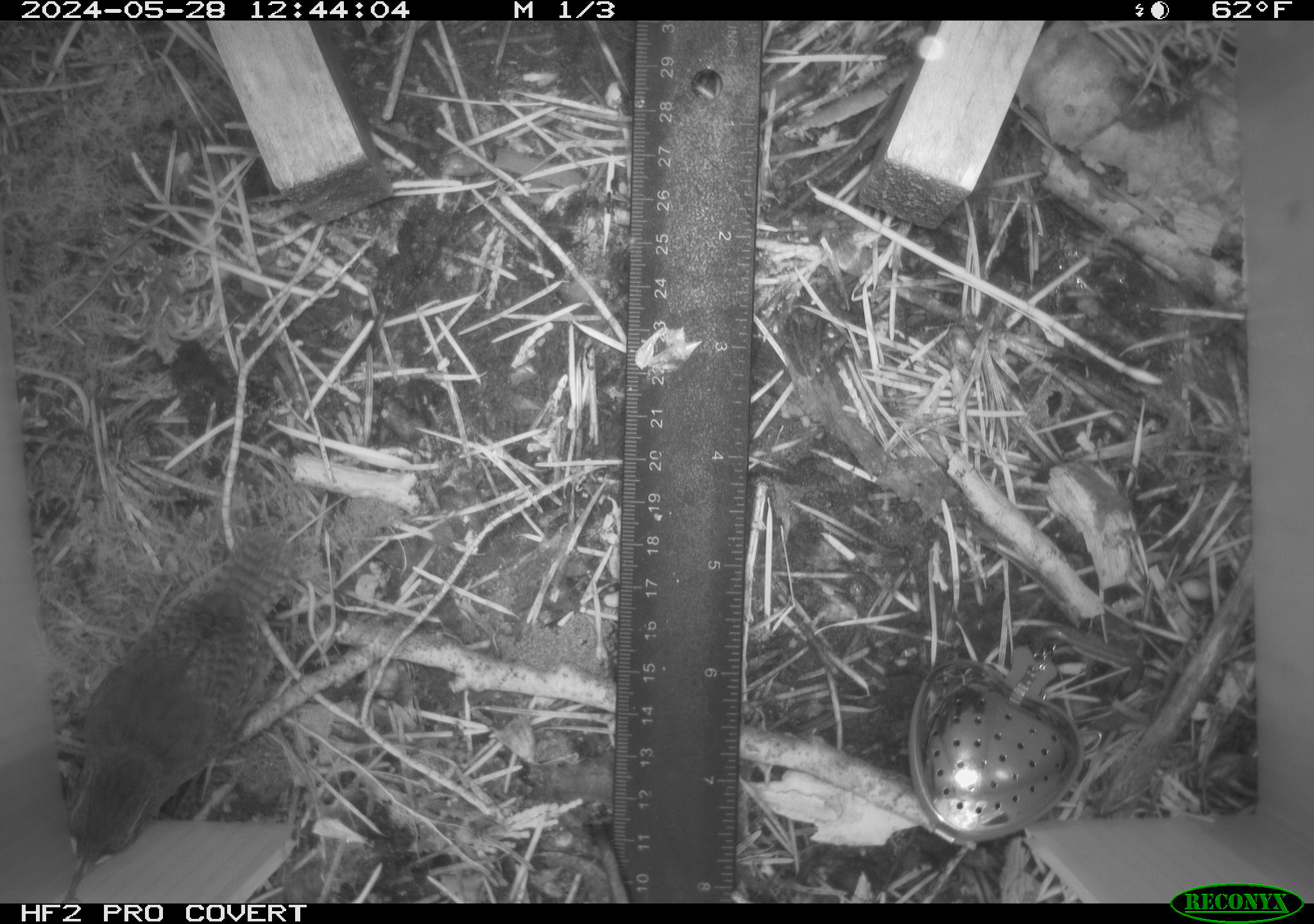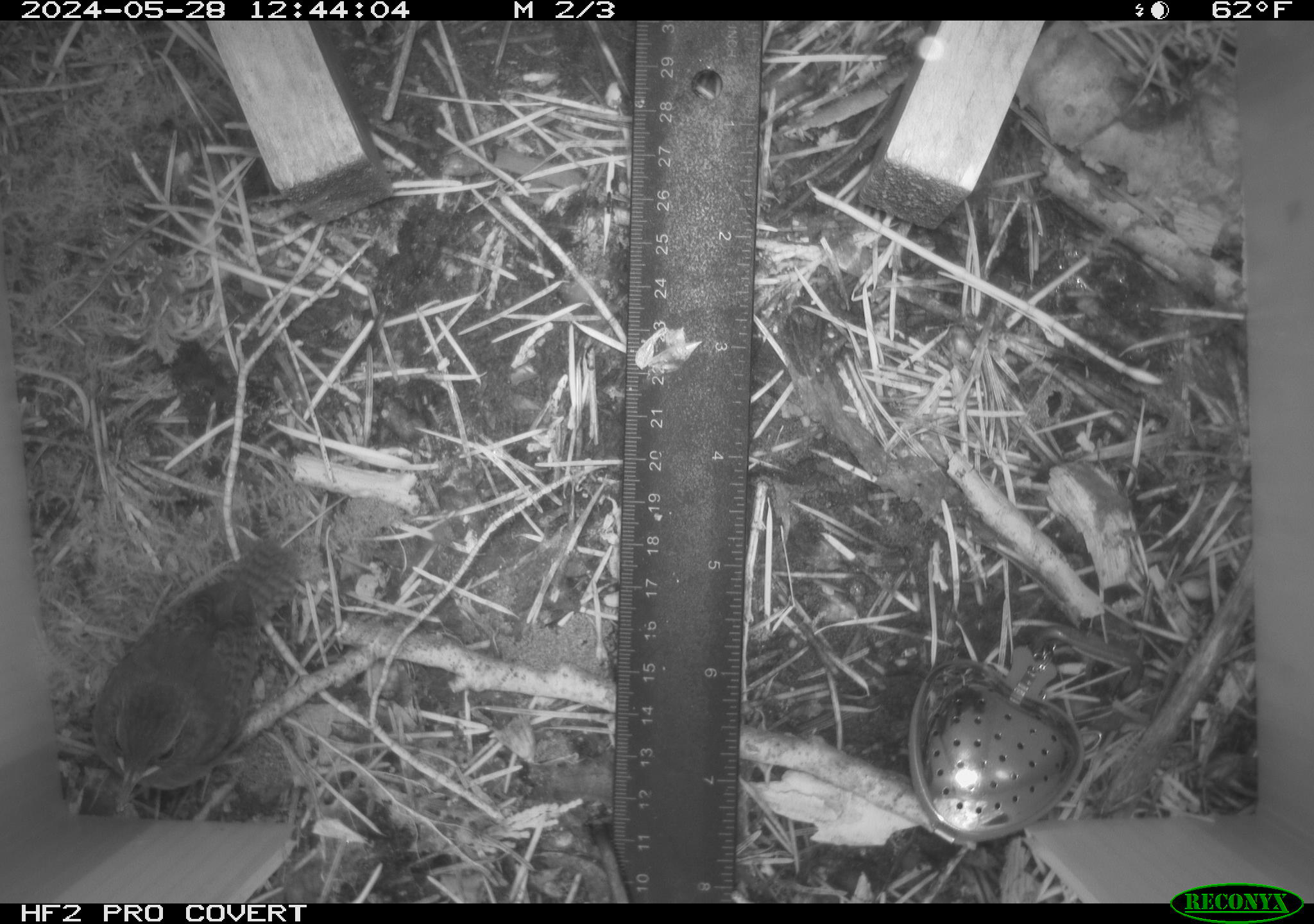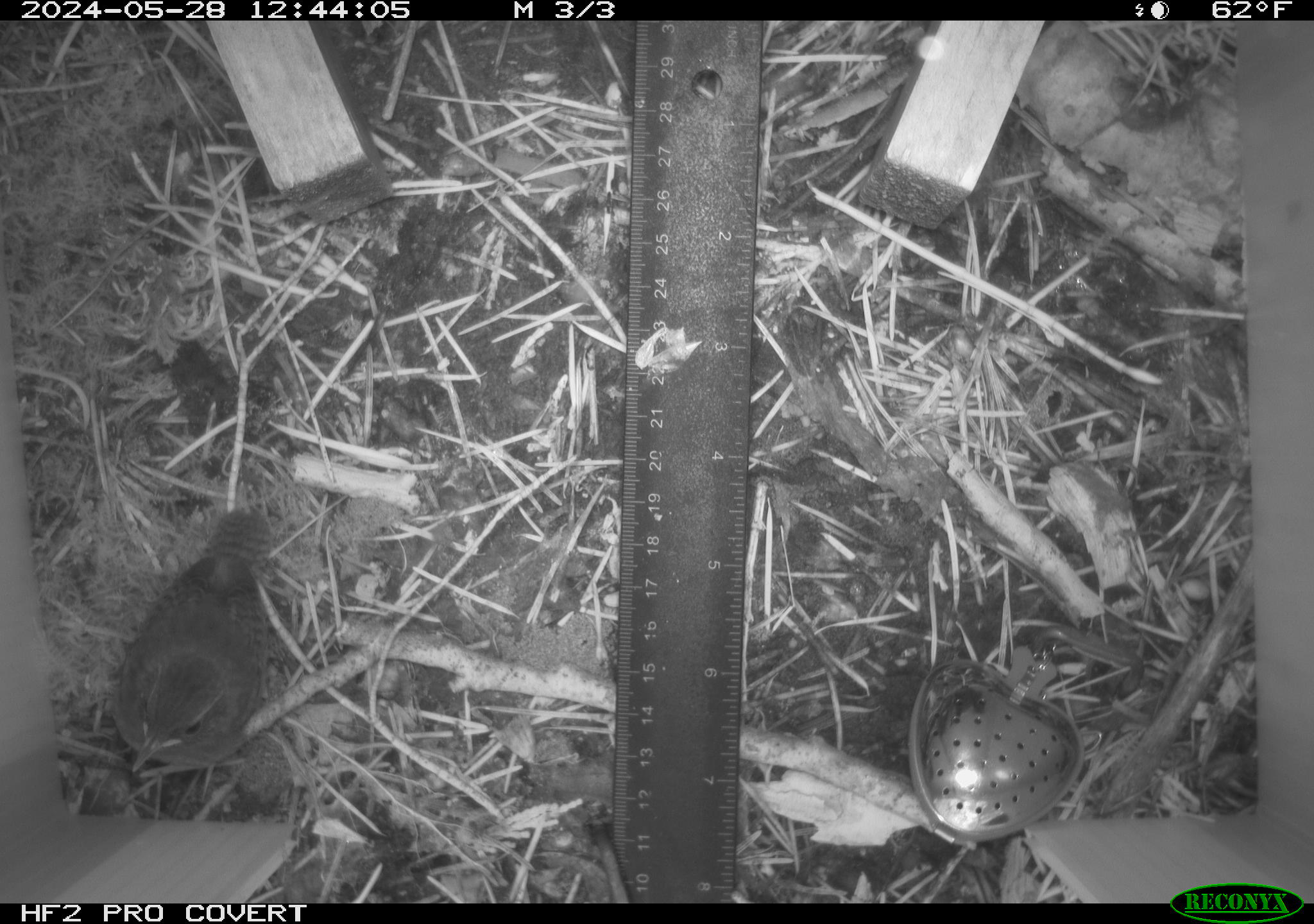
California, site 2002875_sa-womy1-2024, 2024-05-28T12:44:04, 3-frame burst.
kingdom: Animalia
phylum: Chordata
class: Aves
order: Passeriformes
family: Troglodytidae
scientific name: Troglodytidae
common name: wren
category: troglodytidae family